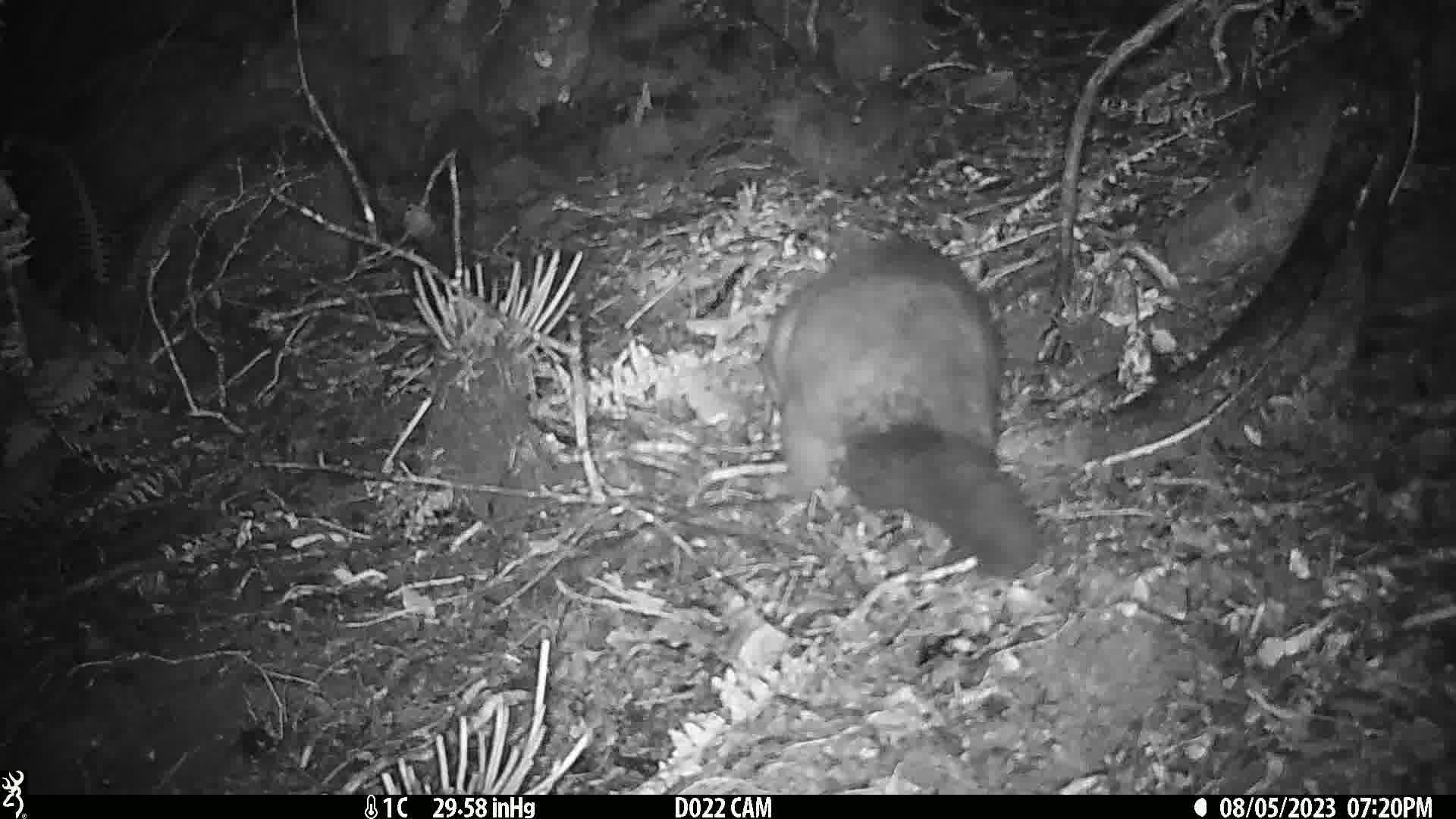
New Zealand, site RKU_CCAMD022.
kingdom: Animalia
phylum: Chordata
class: Mammalia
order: Diprotodontia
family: Phalangeridae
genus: Trichosurus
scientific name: Trichosurus vulpecula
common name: common brushtail possum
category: possum